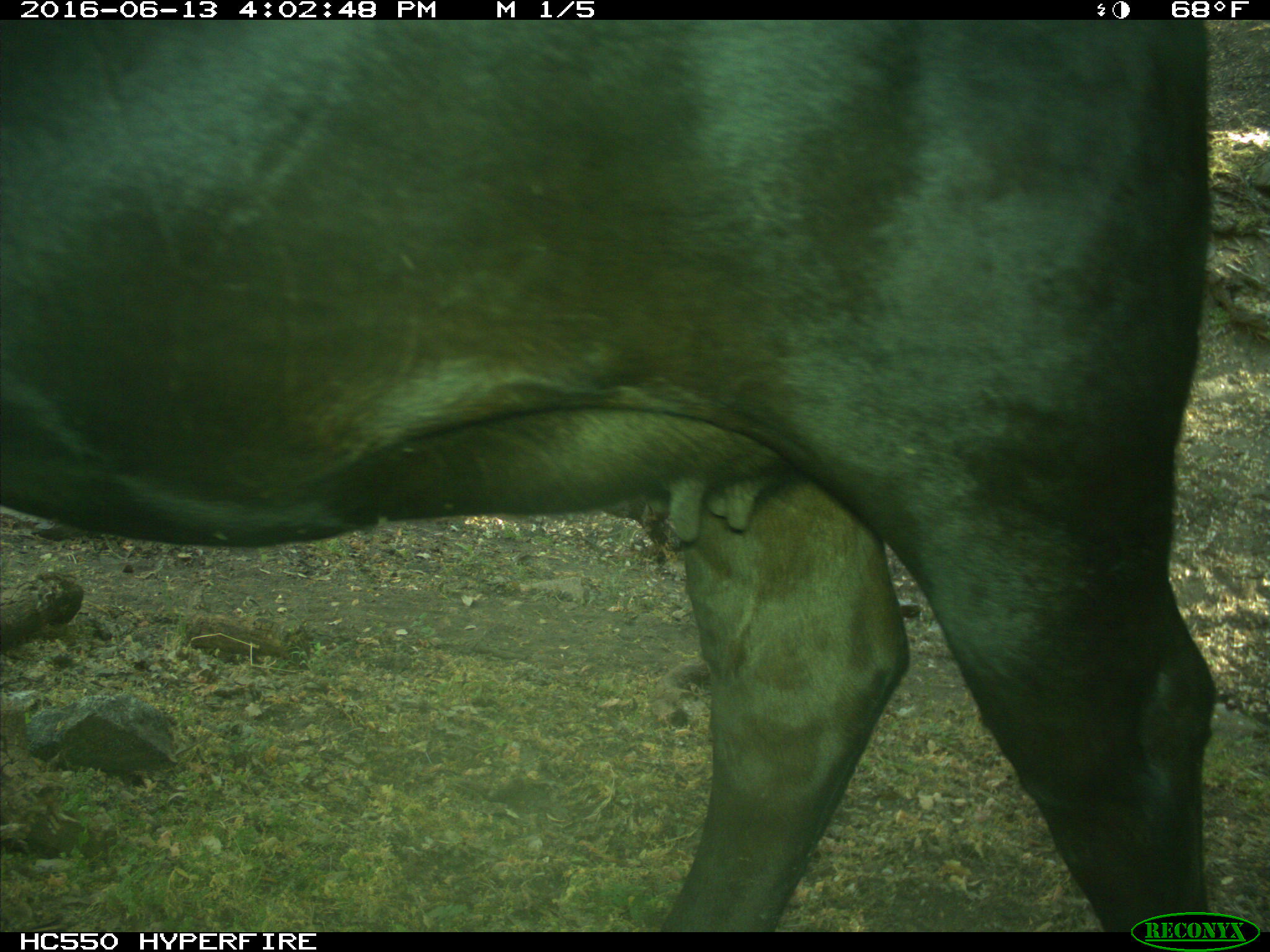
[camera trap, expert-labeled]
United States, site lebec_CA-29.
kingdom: Animalia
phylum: Chordata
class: Mammalia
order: Artiodactyla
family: Bovidae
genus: Bos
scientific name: Bos taurus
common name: domestic cow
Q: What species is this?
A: Bos taurus (domestic cow).